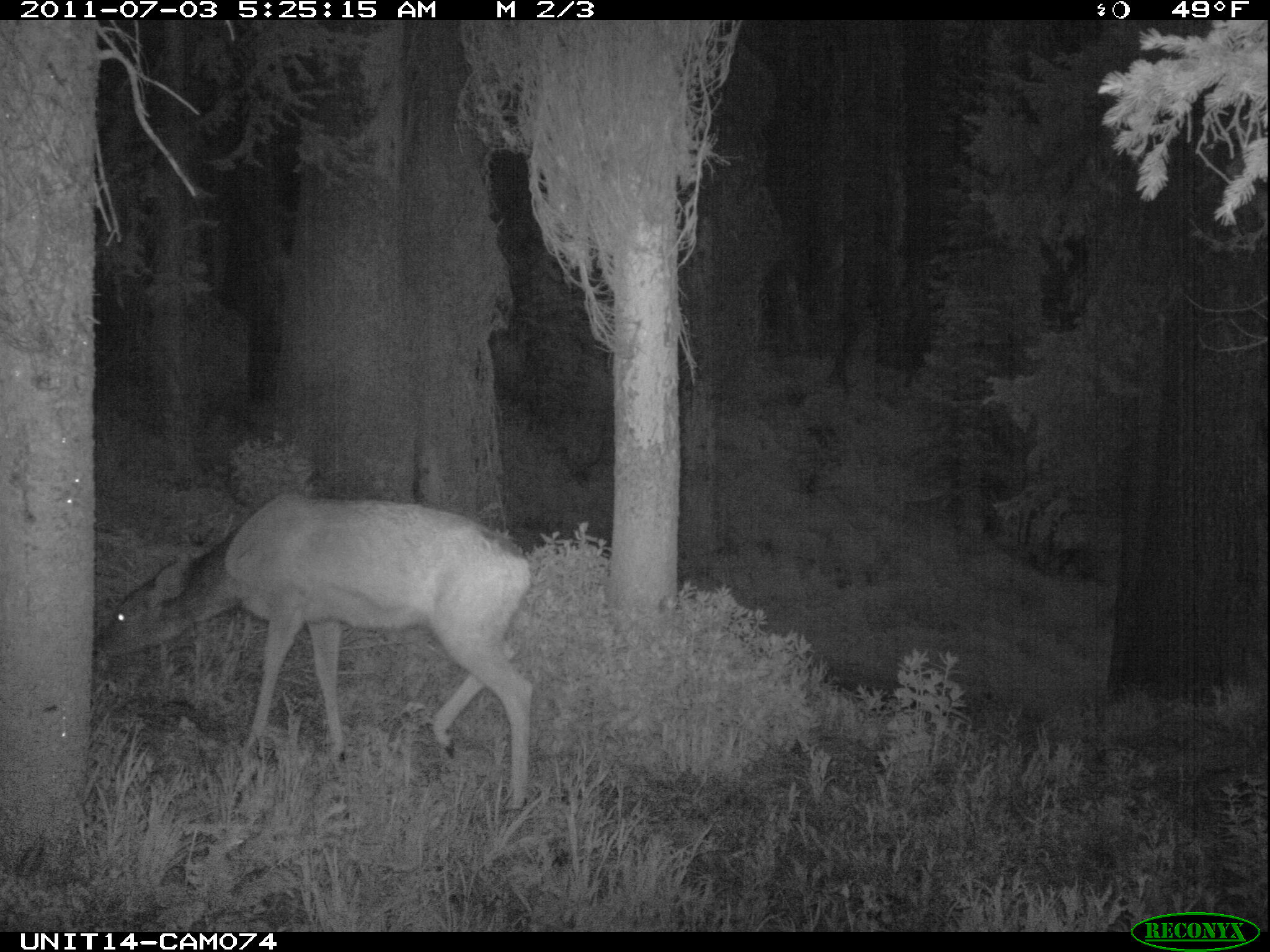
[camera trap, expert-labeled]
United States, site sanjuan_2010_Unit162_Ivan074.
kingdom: Animalia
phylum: Chordata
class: Mammalia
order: Artiodactyla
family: Cervidae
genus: Odocoileus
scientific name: Odocoileus hemionus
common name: mule deer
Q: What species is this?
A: Odocoileus hemionus (mule deer).